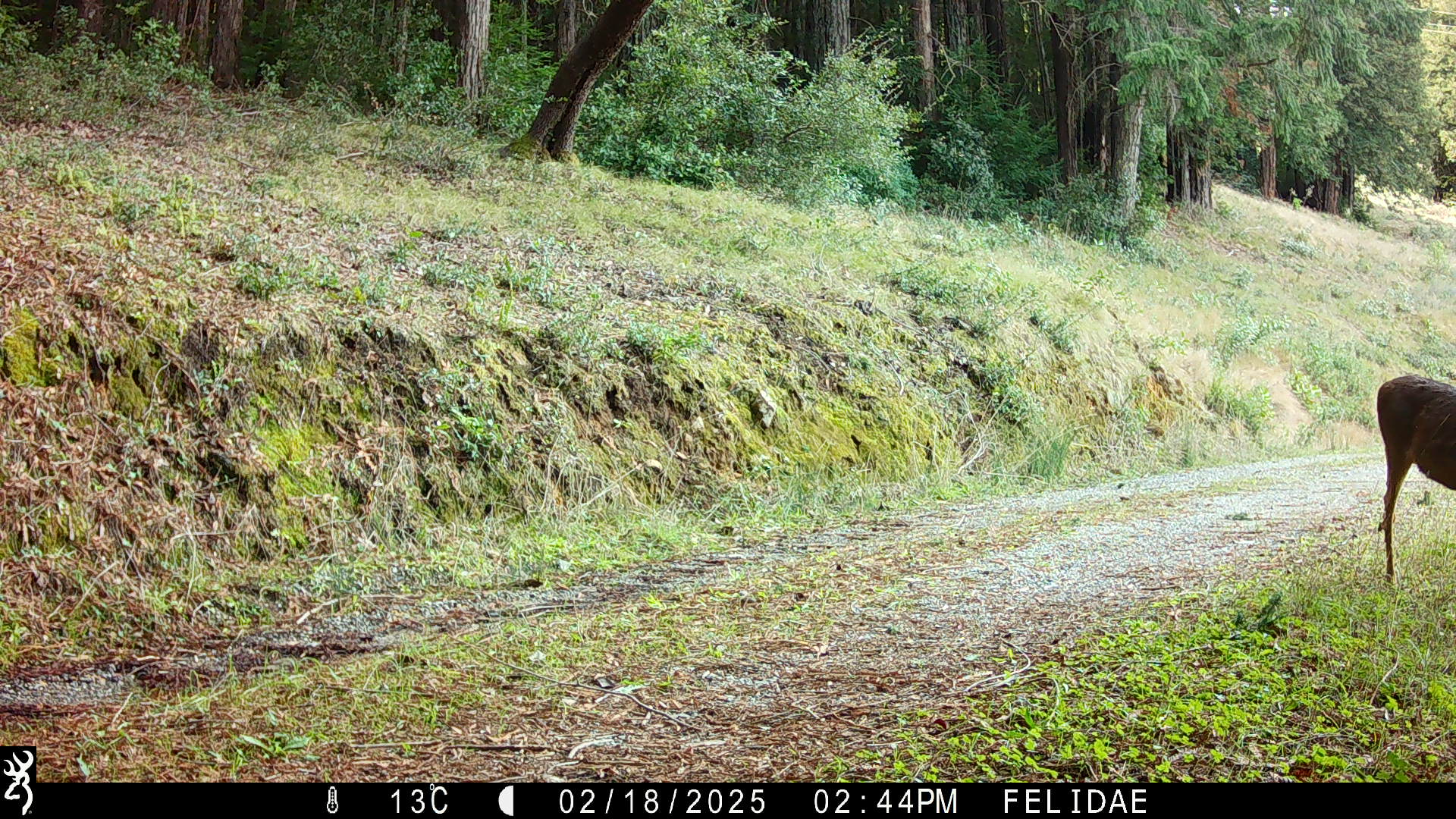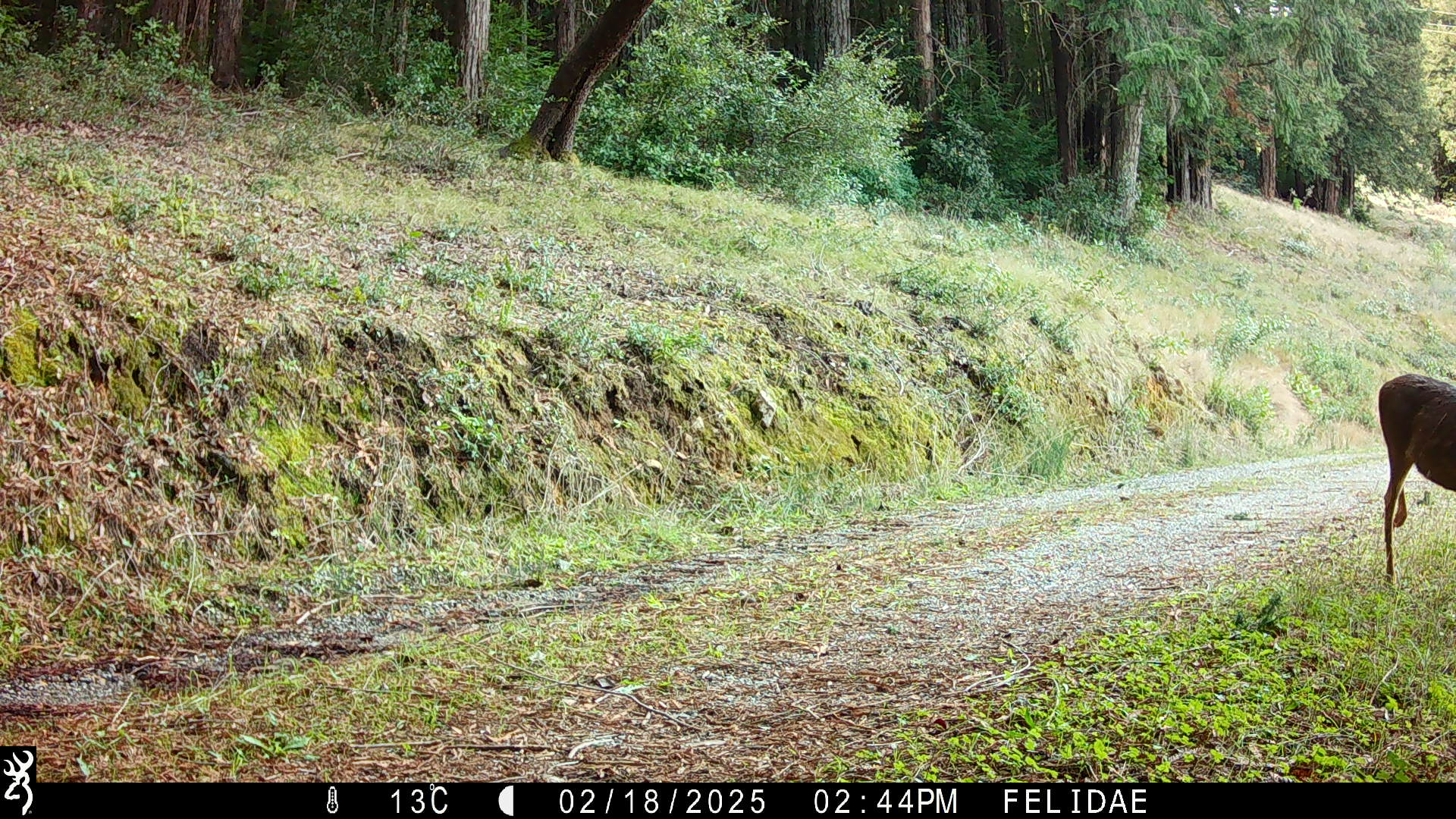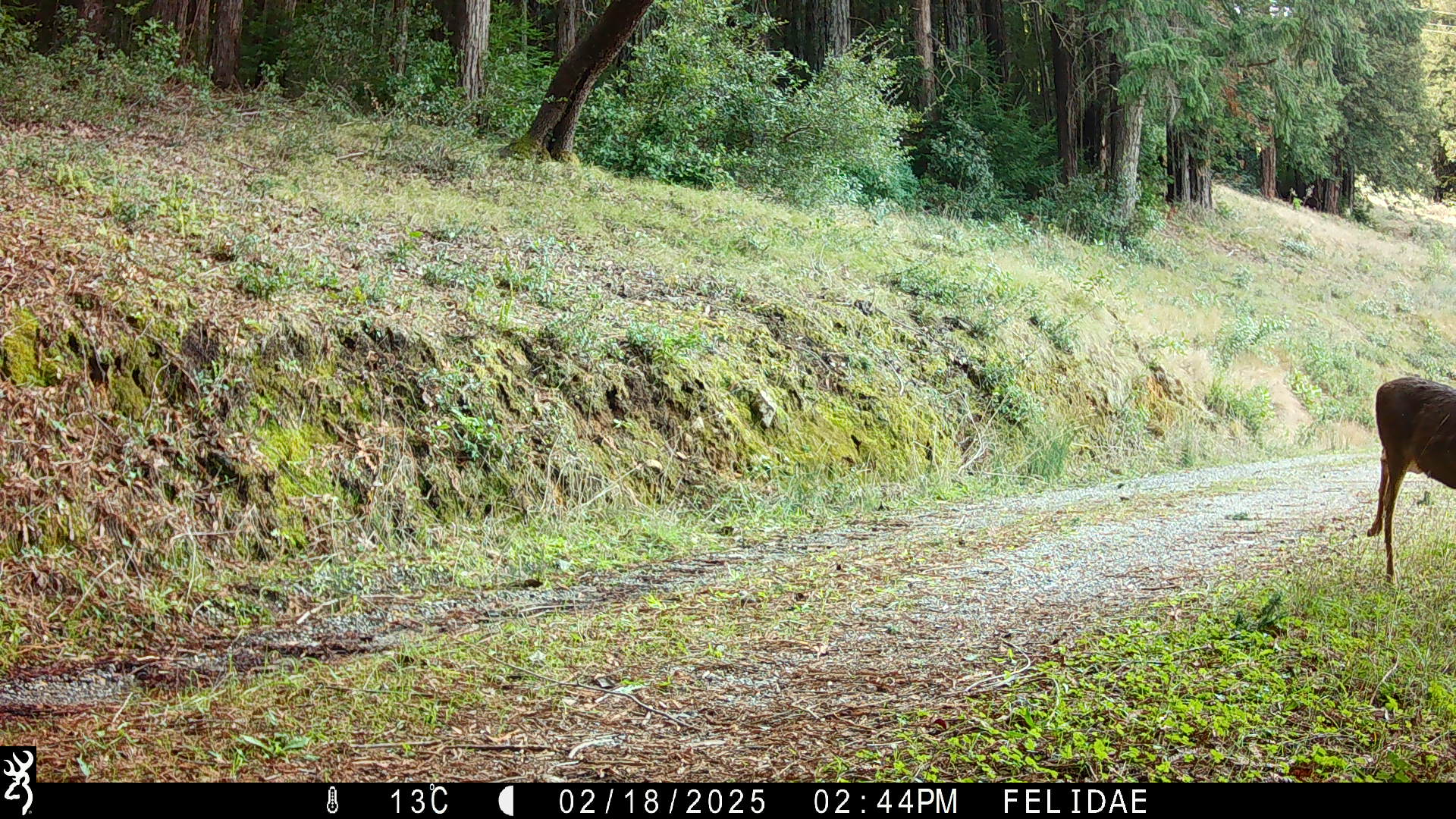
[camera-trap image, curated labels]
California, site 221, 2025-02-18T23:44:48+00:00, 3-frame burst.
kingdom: Animalia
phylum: Chordata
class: Mammalia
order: Artiodactyla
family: Cervidae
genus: Odocoileus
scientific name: Odocoileus hemionus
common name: mule deer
Mule deer (Odocoileus hemionus).